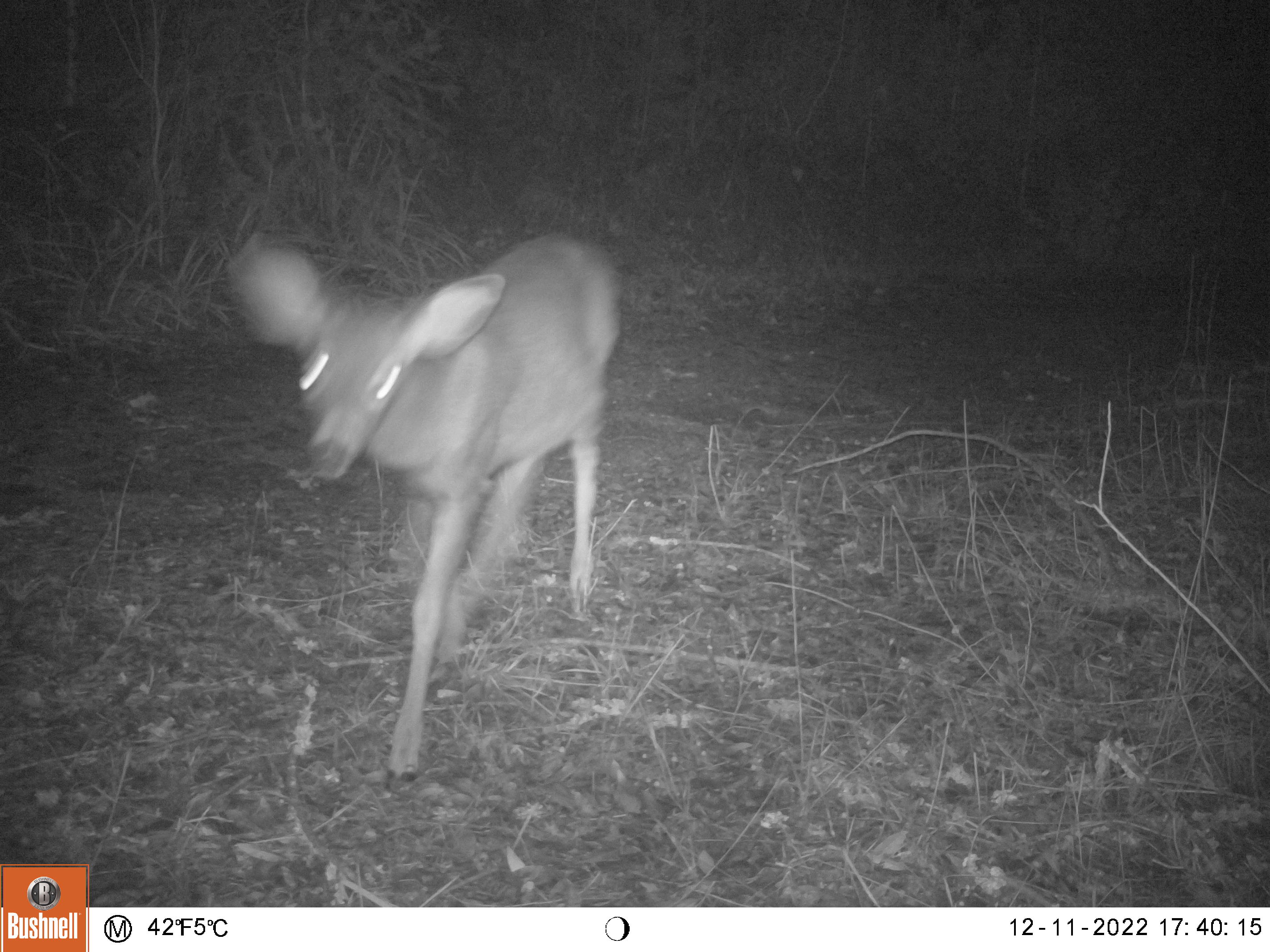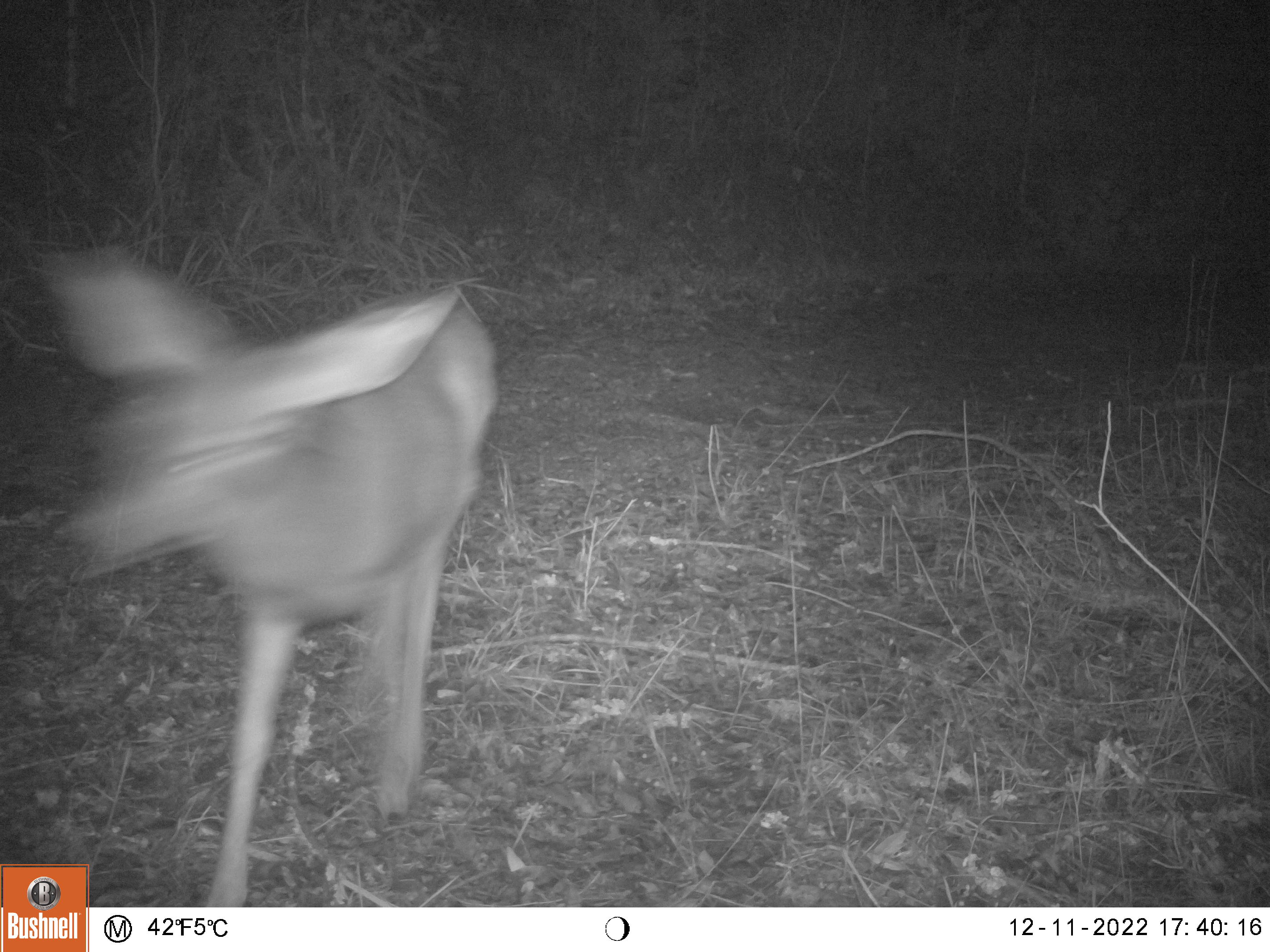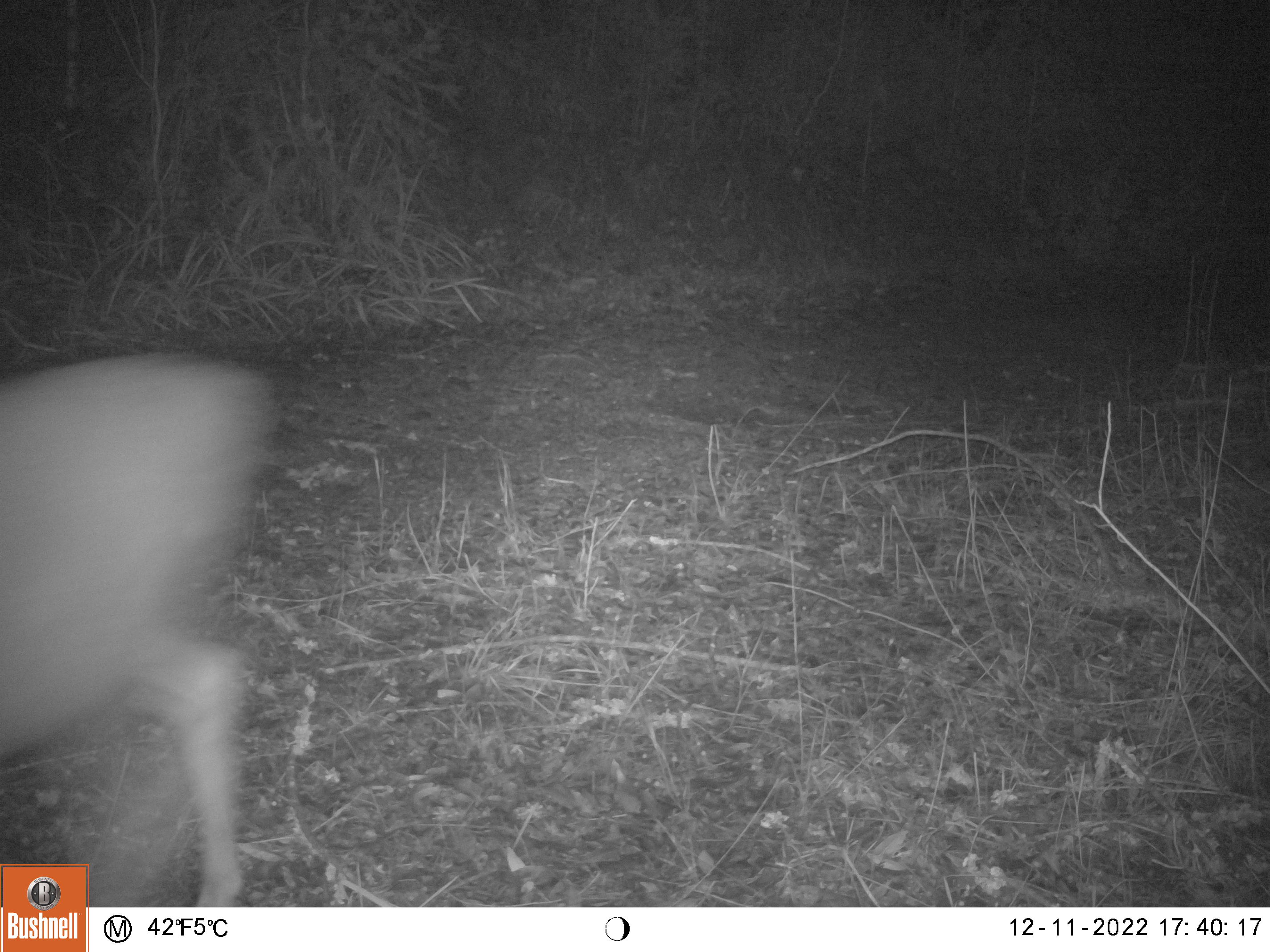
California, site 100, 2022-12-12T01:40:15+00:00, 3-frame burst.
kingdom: Animalia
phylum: Chordata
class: Mammalia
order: Artiodactyla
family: Cervidae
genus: Odocoileus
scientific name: Odocoileus hemionus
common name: mule deer